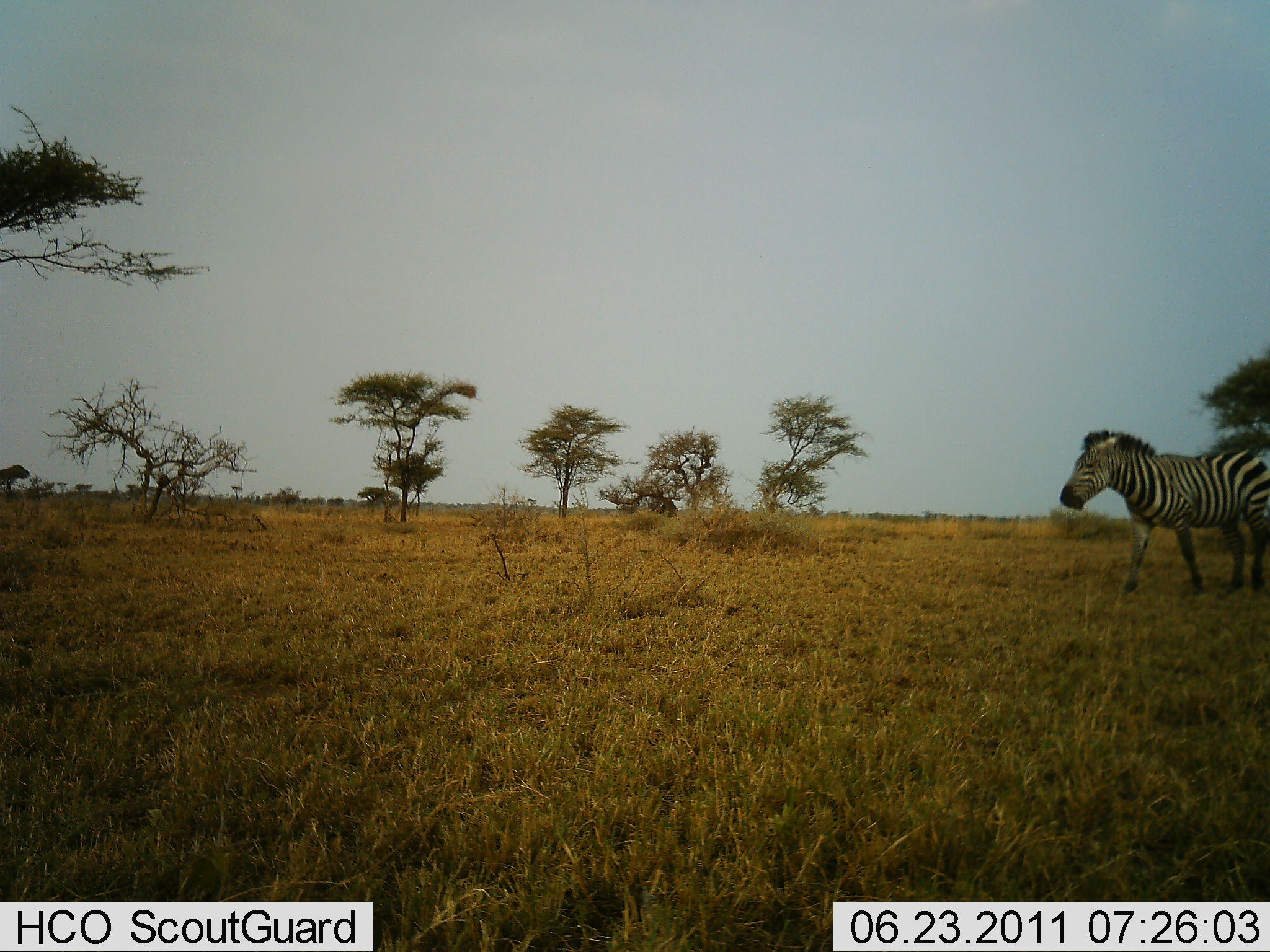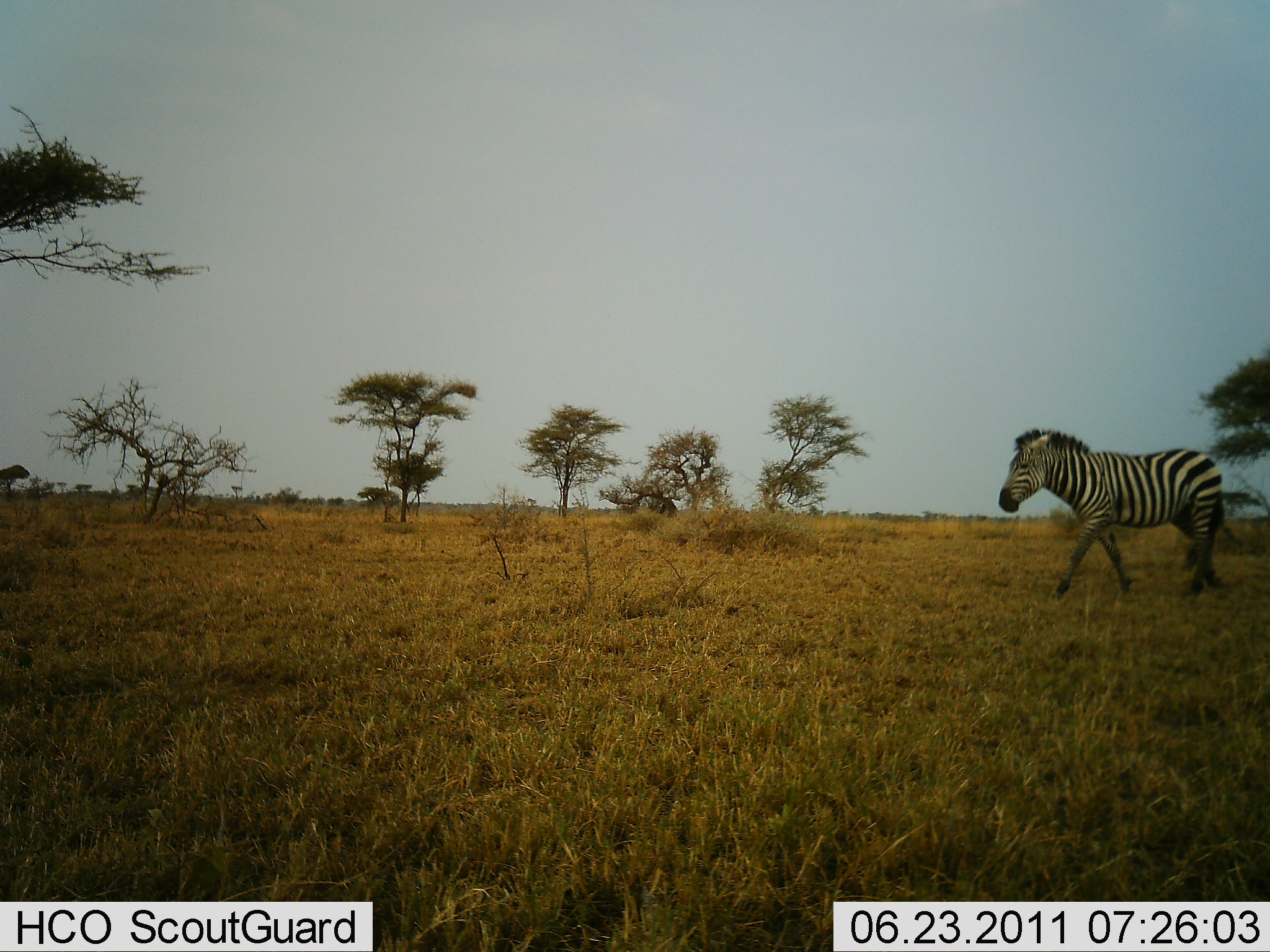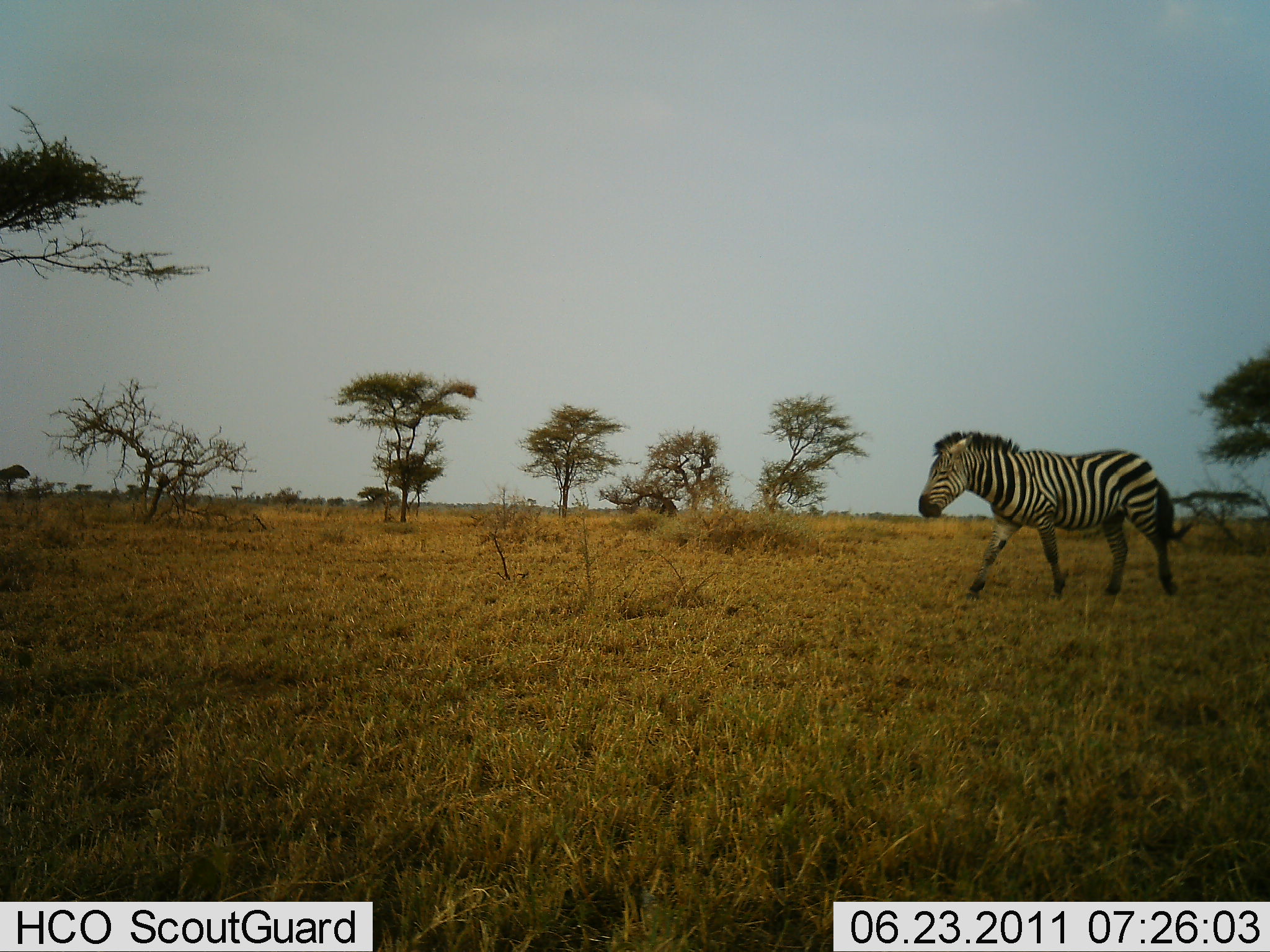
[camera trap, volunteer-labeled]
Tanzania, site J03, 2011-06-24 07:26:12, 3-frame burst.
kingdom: Animalia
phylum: Chordata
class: Mammalia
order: Perissodactyla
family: Equidae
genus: Equus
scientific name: Equus quagga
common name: plains zebra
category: zebra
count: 1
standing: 0%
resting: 0%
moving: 100%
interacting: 0%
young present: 0%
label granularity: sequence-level